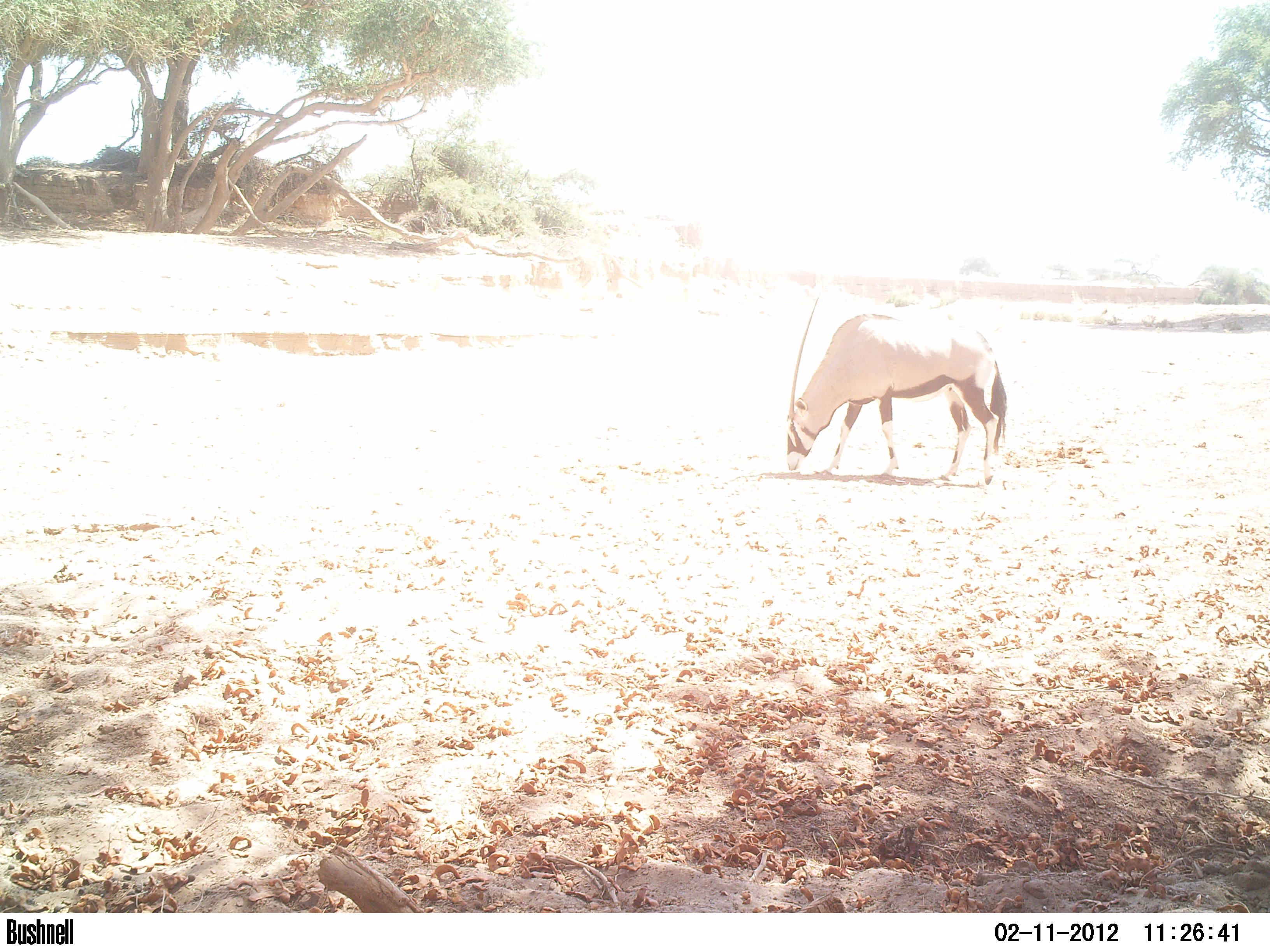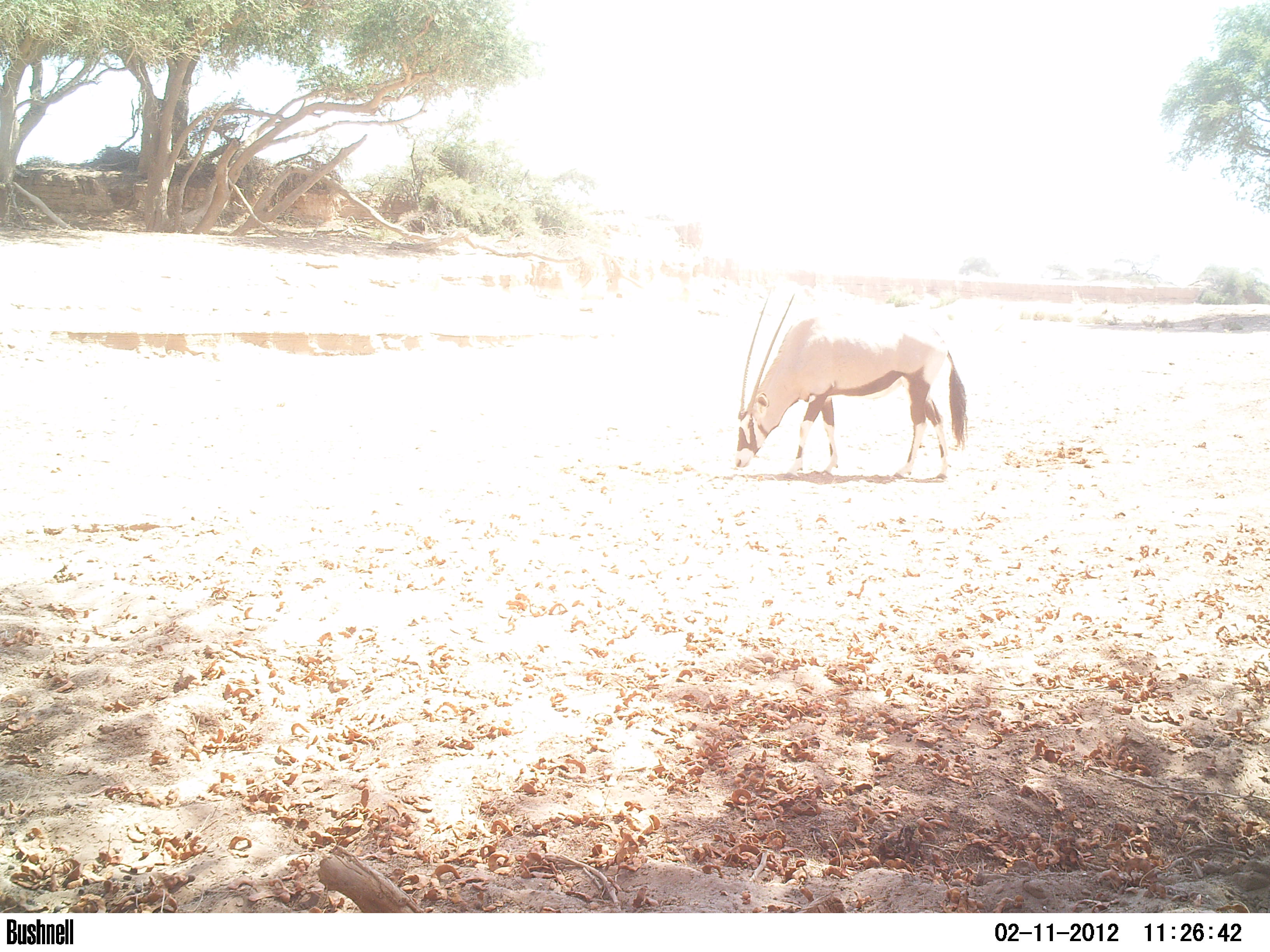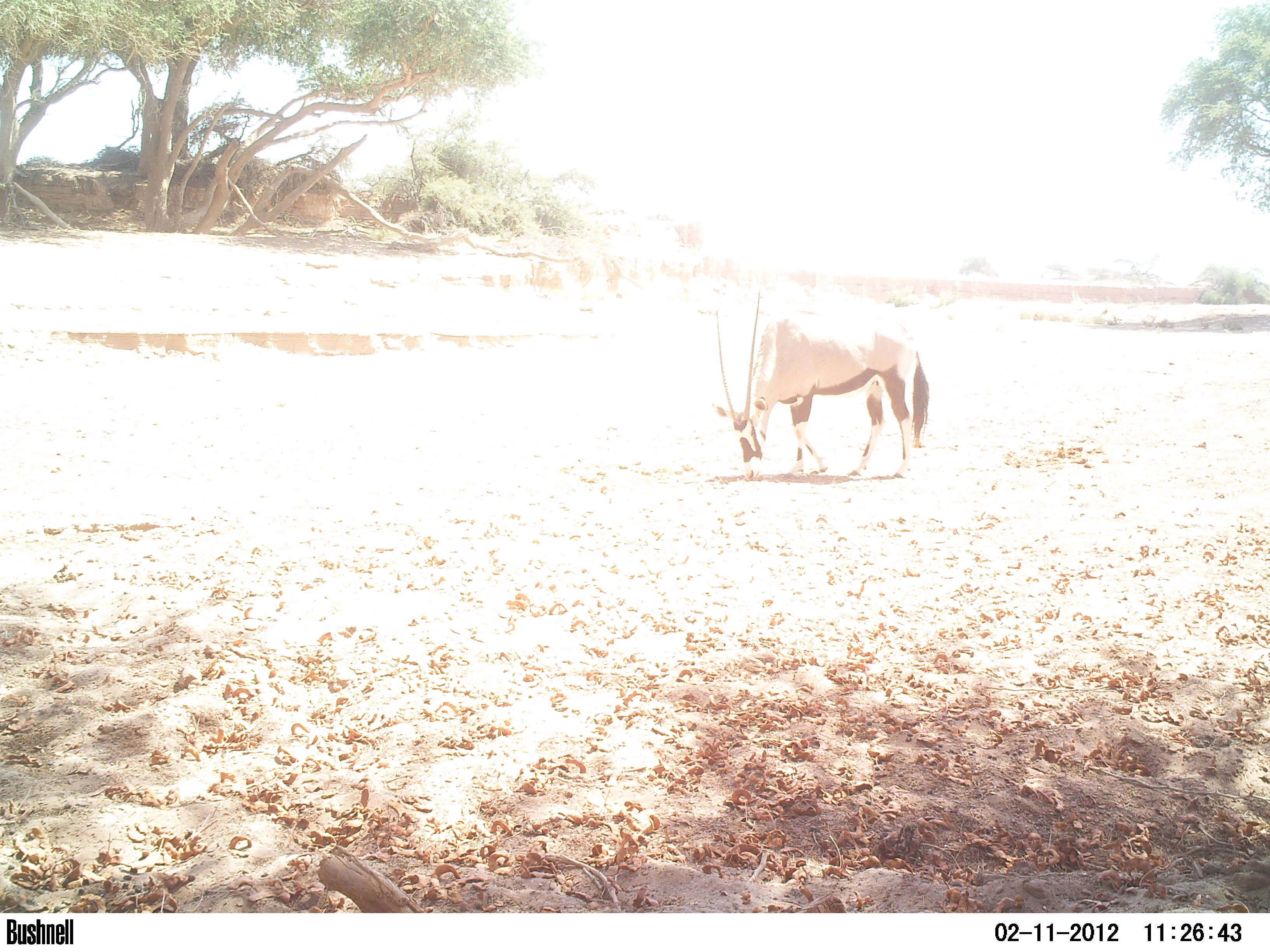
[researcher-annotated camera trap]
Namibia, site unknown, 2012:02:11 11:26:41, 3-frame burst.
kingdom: Animalia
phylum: Chordata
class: Mammalia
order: Artiodactyla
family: Bovidae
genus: Oryx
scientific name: Oryx gazella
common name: gemsbok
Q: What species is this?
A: Oryx gazella (gemsbok).